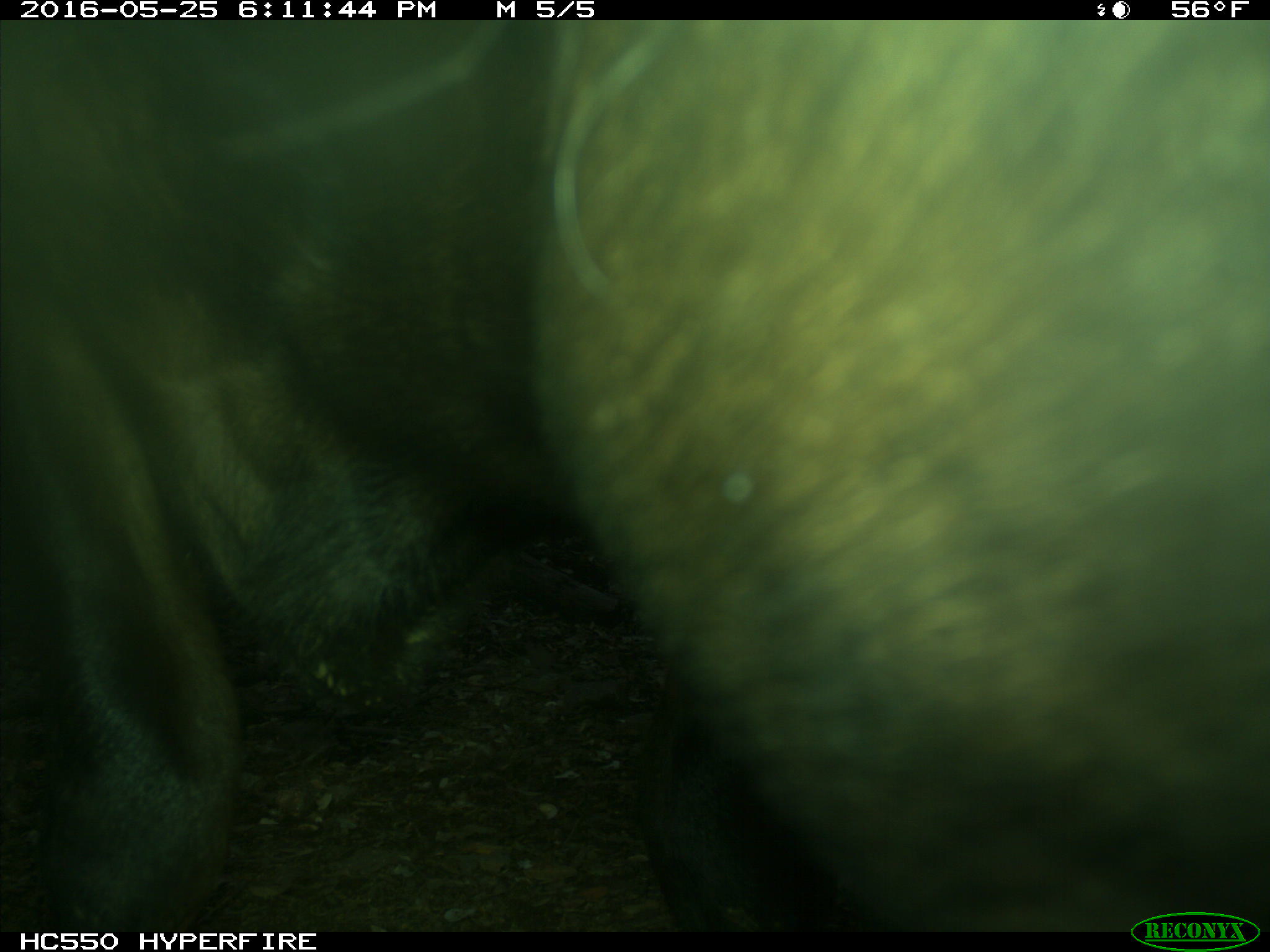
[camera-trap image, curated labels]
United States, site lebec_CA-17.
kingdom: Animalia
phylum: Chordata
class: Mammalia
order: Artiodactyla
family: Bovidae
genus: Bos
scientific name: Bos taurus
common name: domestic cow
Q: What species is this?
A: Bos taurus (domestic cow).